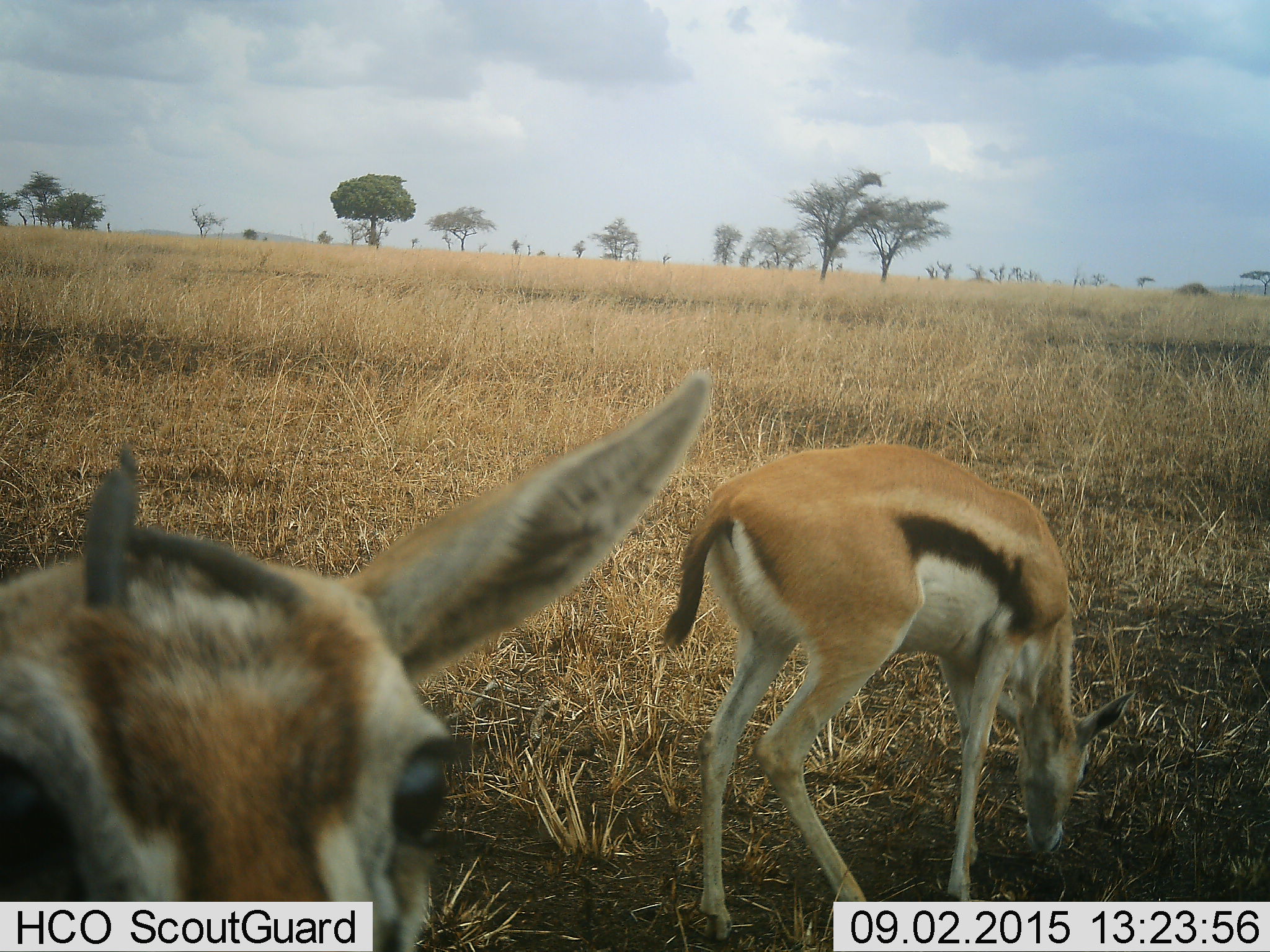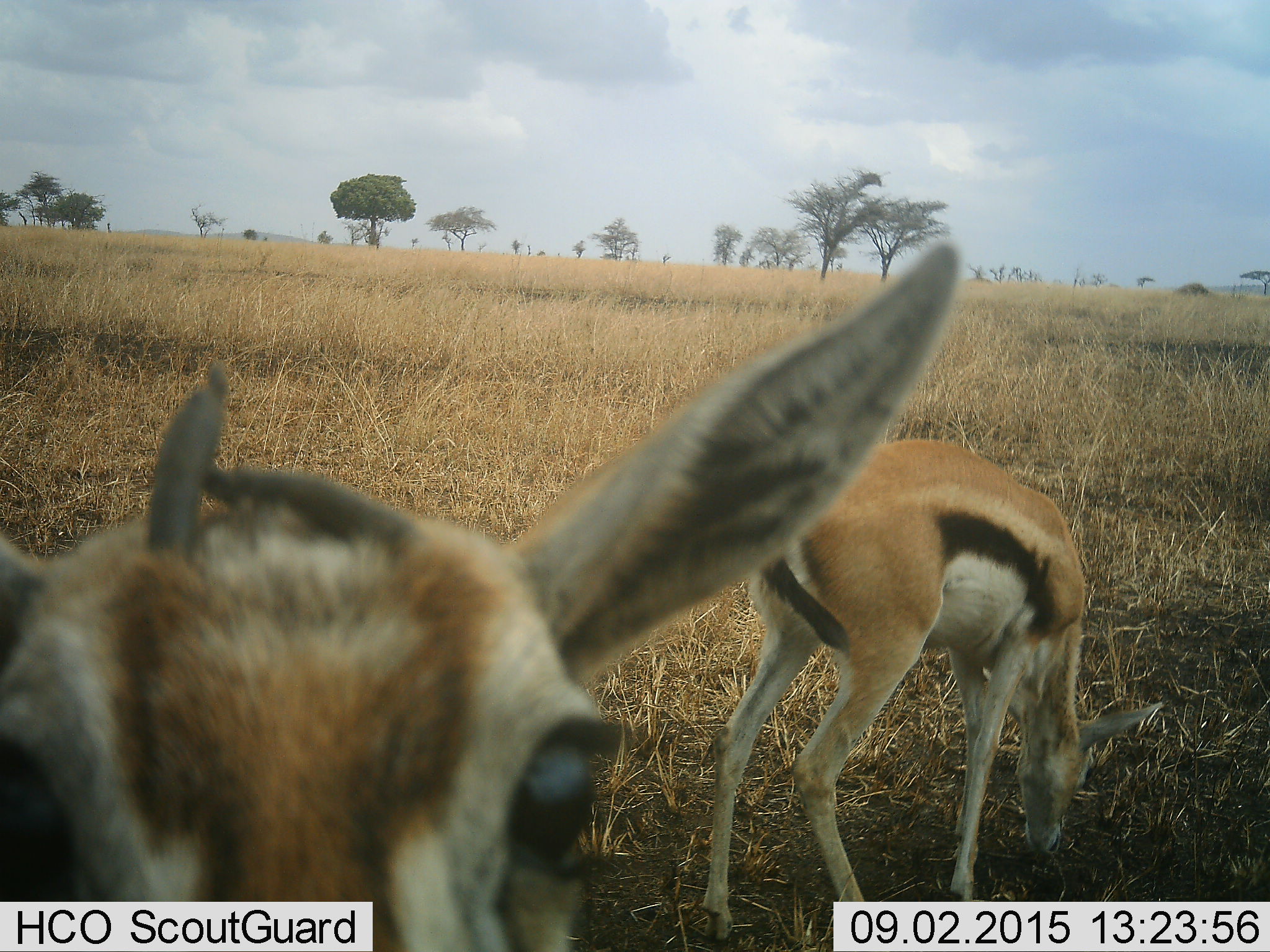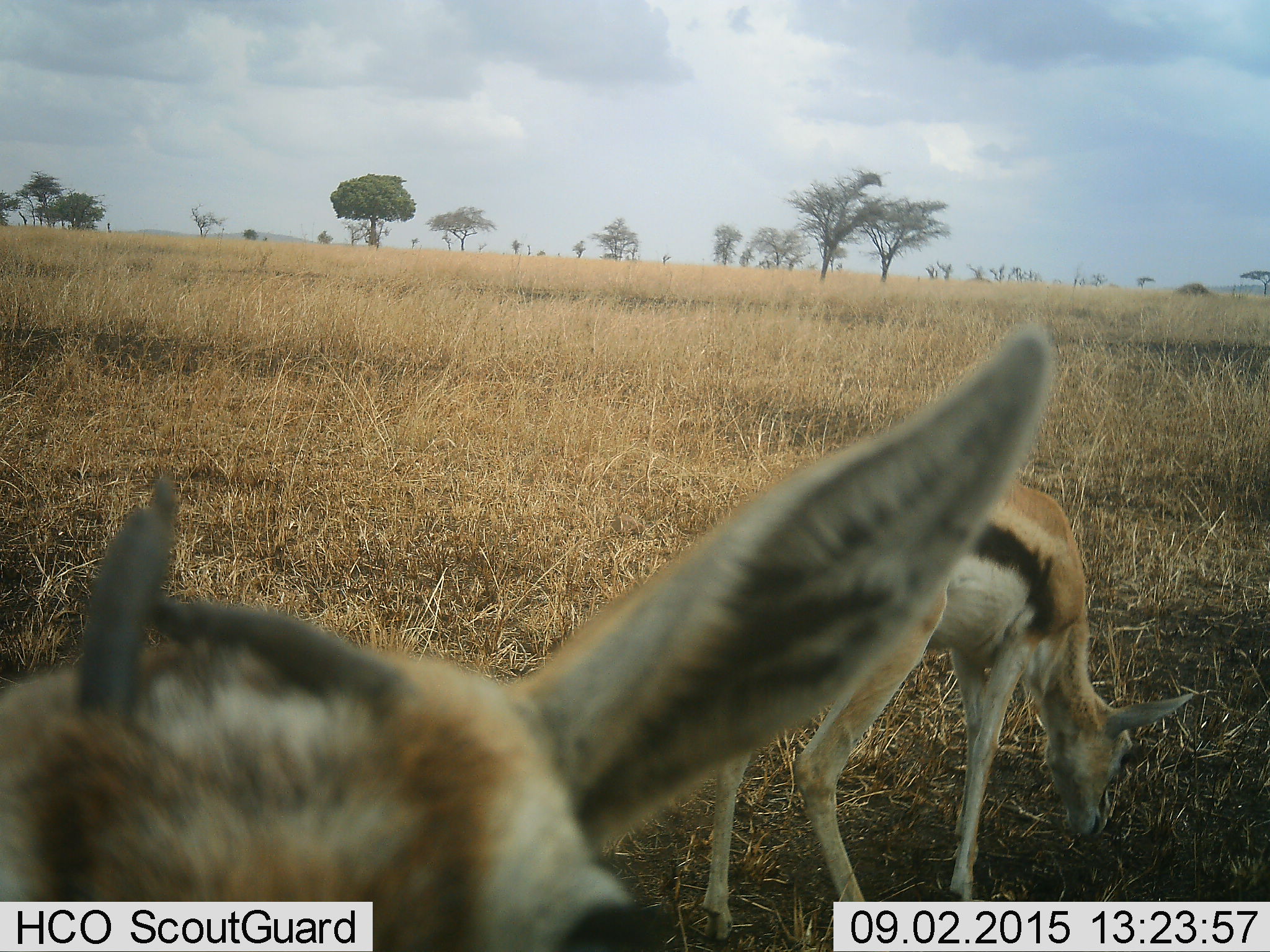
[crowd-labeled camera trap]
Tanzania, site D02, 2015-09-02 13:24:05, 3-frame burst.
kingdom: Animalia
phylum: Chordata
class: Mammalia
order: Artiodactyla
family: Bovidae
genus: Eudorcas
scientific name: Eudorcas thomsonii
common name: thomson's gazelle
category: gazellethomsons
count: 2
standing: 53%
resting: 7%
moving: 13%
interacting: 0%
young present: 7%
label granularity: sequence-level